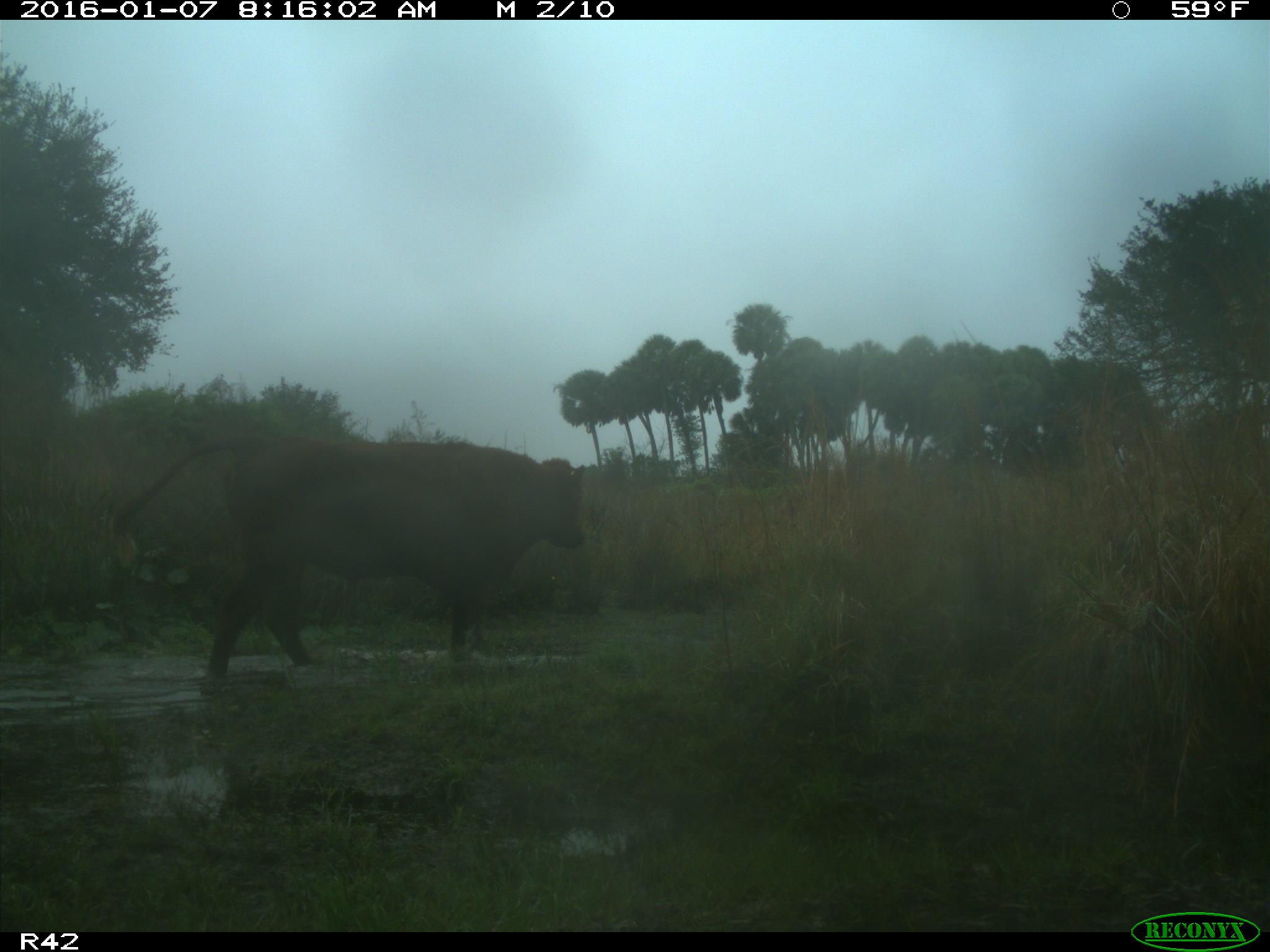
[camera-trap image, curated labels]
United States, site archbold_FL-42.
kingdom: Animalia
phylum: Chordata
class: Mammalia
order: Artiodactyla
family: Bovidae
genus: Bos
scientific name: Bos taurus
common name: domestic cow